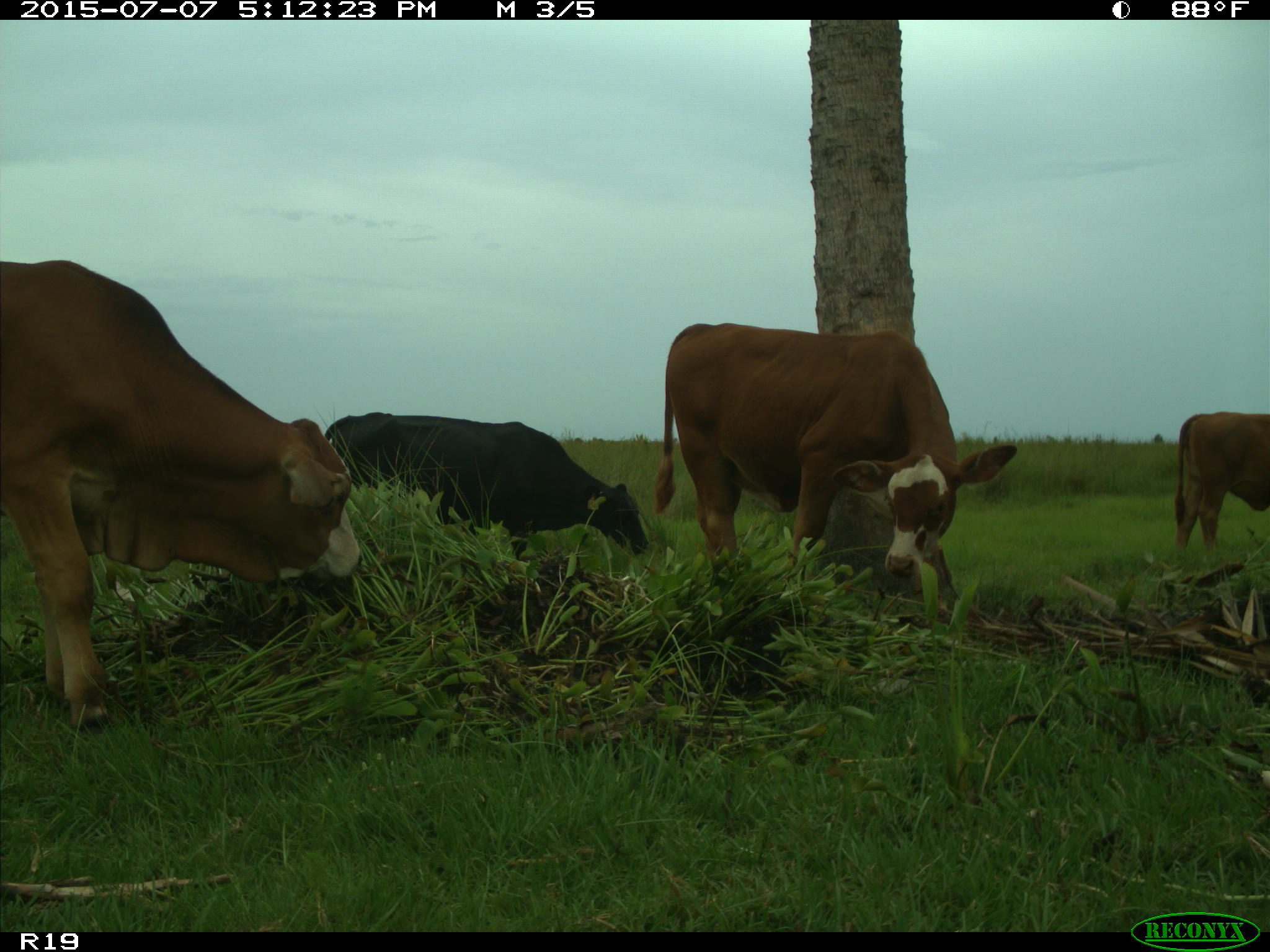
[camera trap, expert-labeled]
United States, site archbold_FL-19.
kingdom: Animalia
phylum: Chordata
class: Mammalia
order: Artiodactyla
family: Bovidae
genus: Bos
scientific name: Bos taurus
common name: domestic cow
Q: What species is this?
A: Bos taurus (domestic cow).